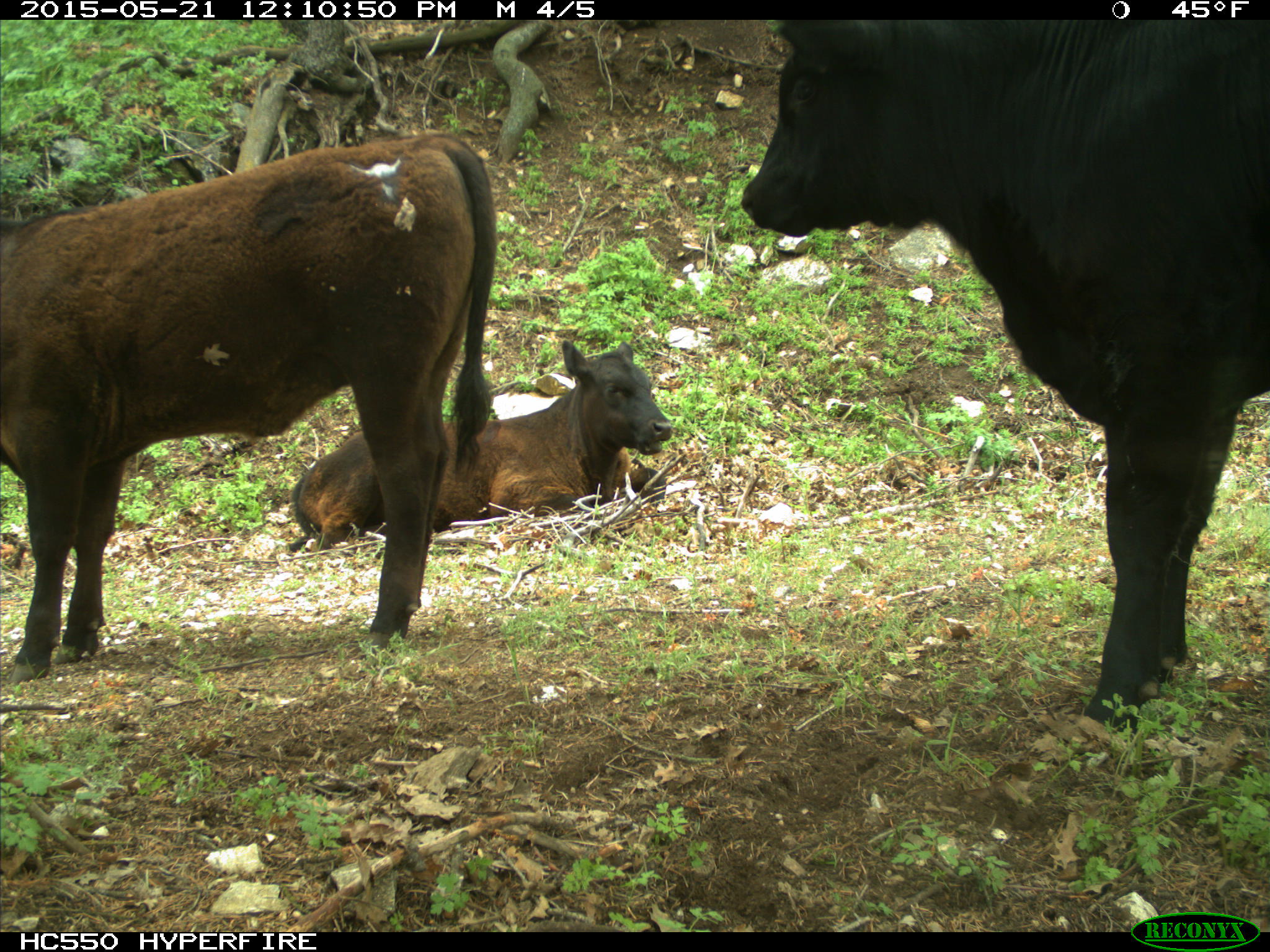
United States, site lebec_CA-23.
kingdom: Animalia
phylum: Chordata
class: Mammalia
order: Artiodactyla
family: Bovidae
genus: Bos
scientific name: Bos taurus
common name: domestic cow